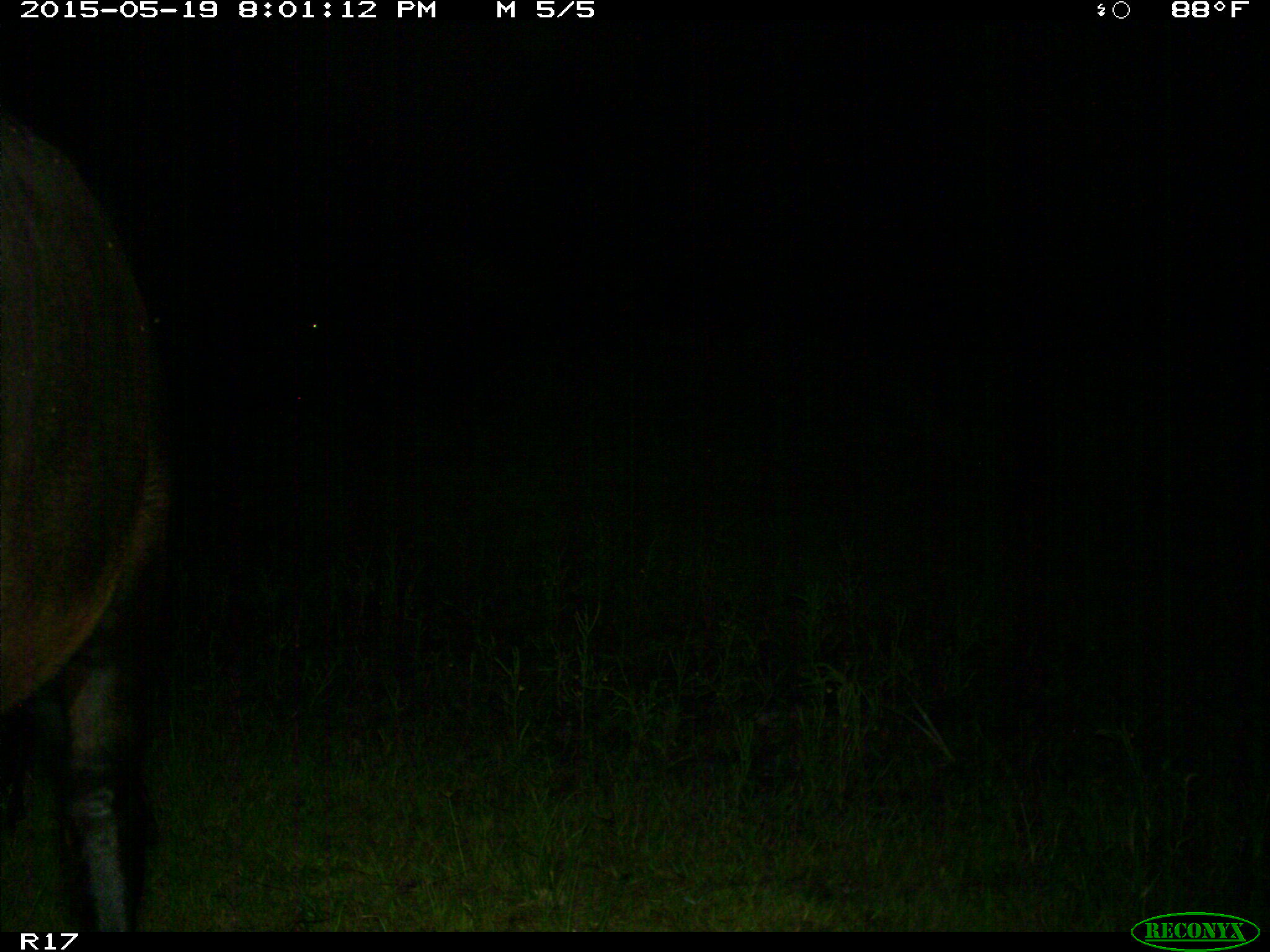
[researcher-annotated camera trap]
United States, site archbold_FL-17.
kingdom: Animalia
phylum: Chordata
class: Mammalia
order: Artiodactyla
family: Bovidae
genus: Bos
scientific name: Bos taurus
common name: domestic cow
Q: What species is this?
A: Bos taurus (domestic cow).